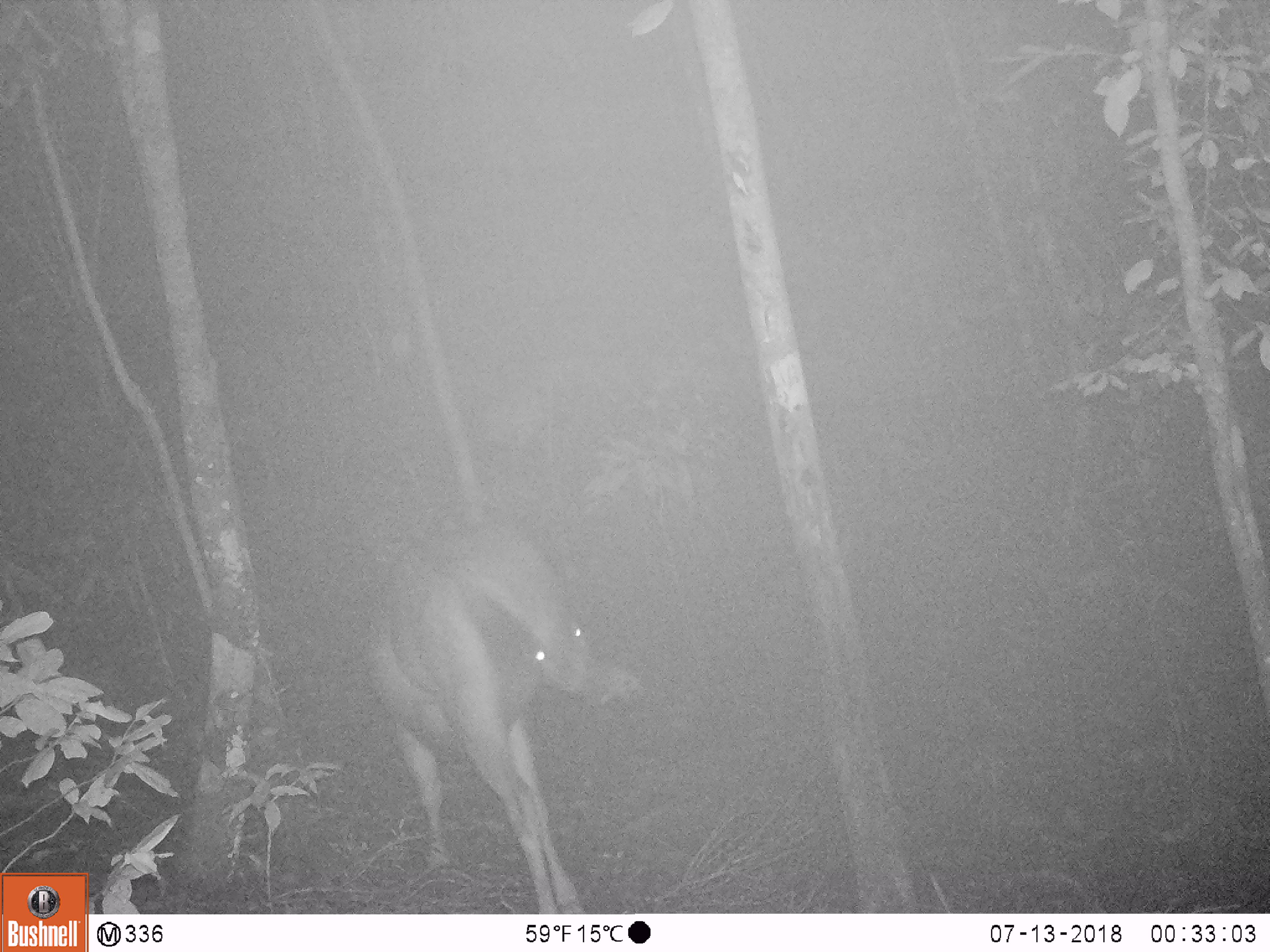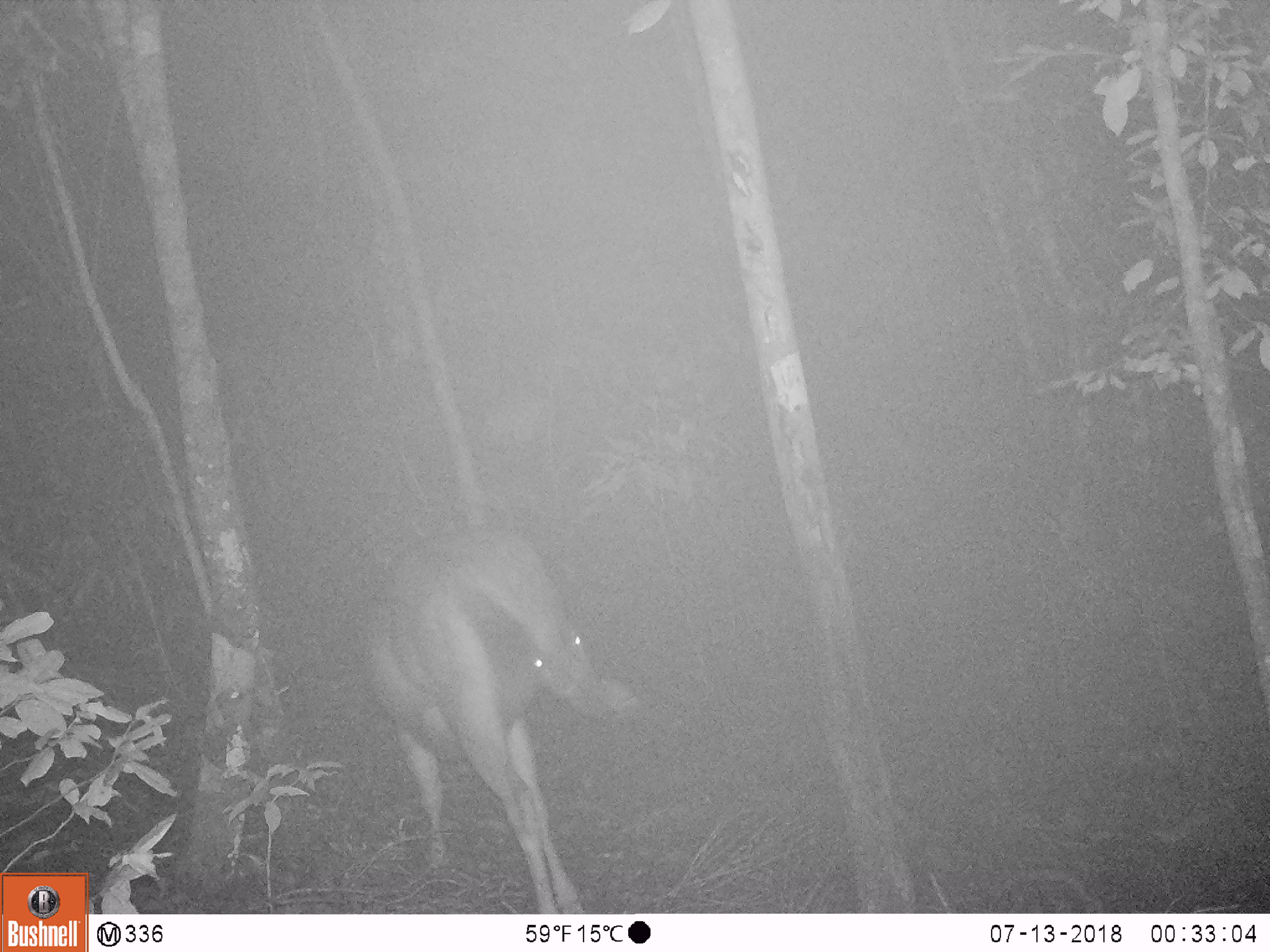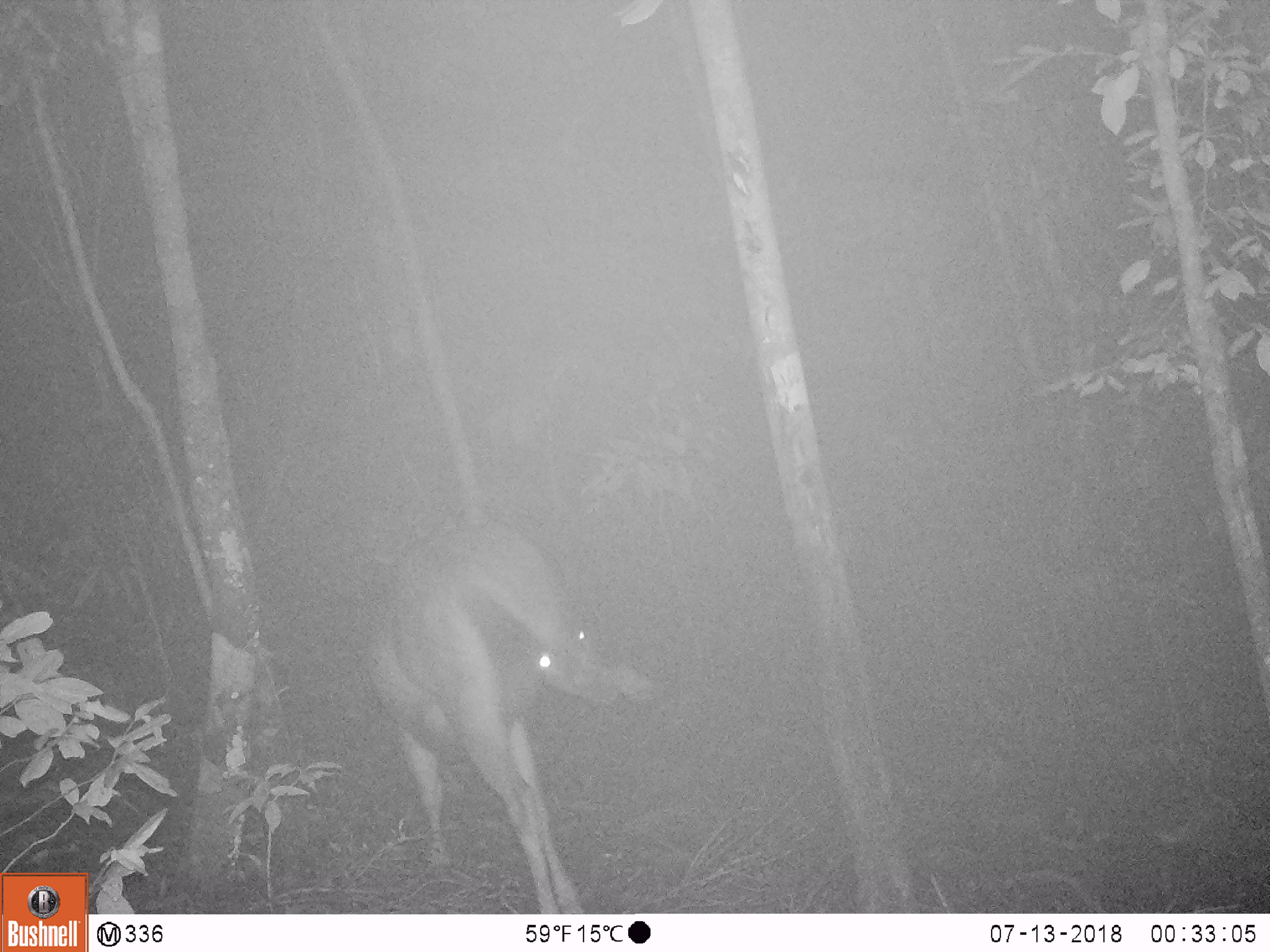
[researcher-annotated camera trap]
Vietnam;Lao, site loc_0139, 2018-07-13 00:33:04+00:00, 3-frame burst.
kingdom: Animalia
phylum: Chordata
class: Mammalia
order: Artiodactyla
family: Cervidae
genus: Rusa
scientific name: Rusa unicolor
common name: sambar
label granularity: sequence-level